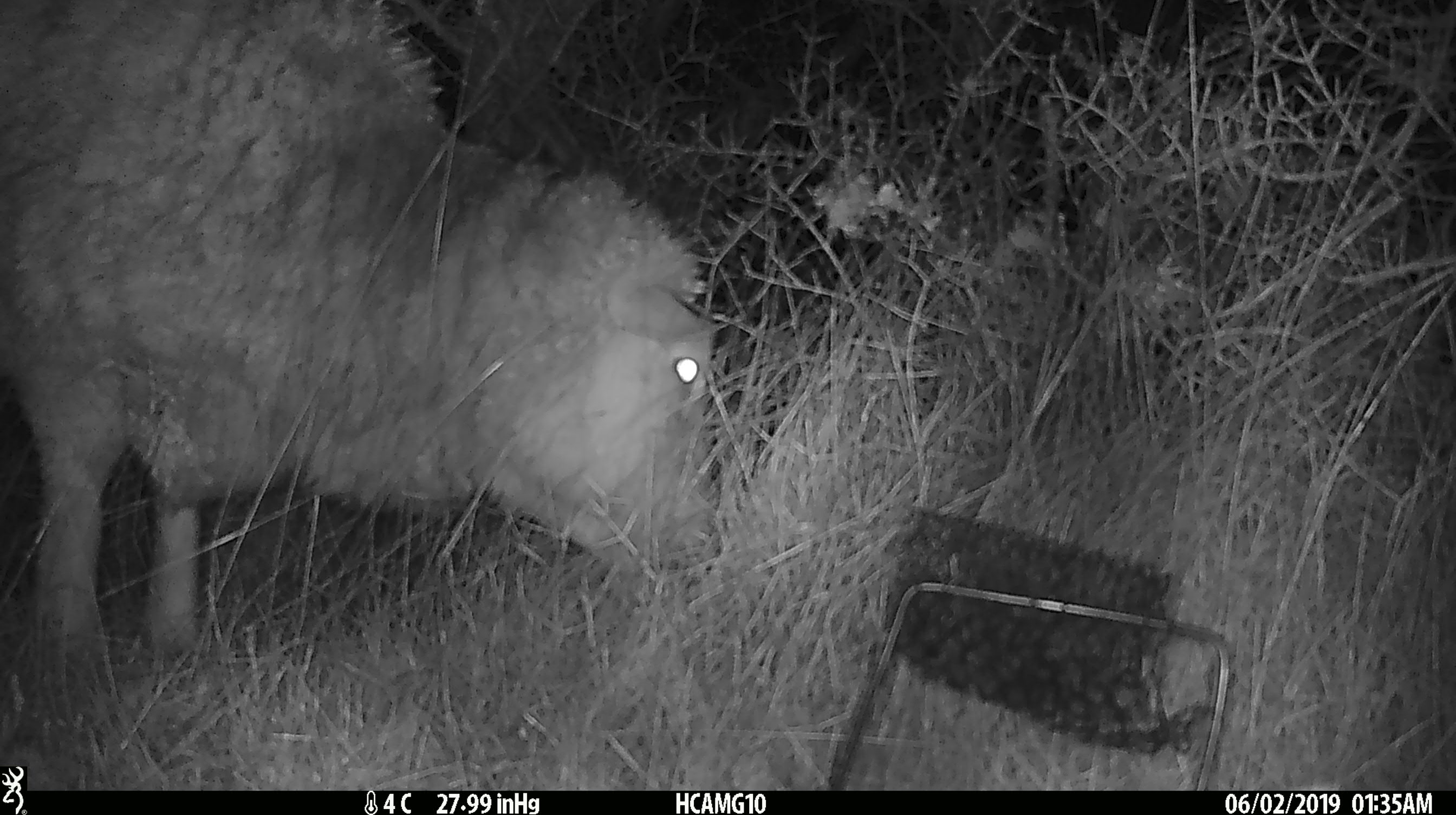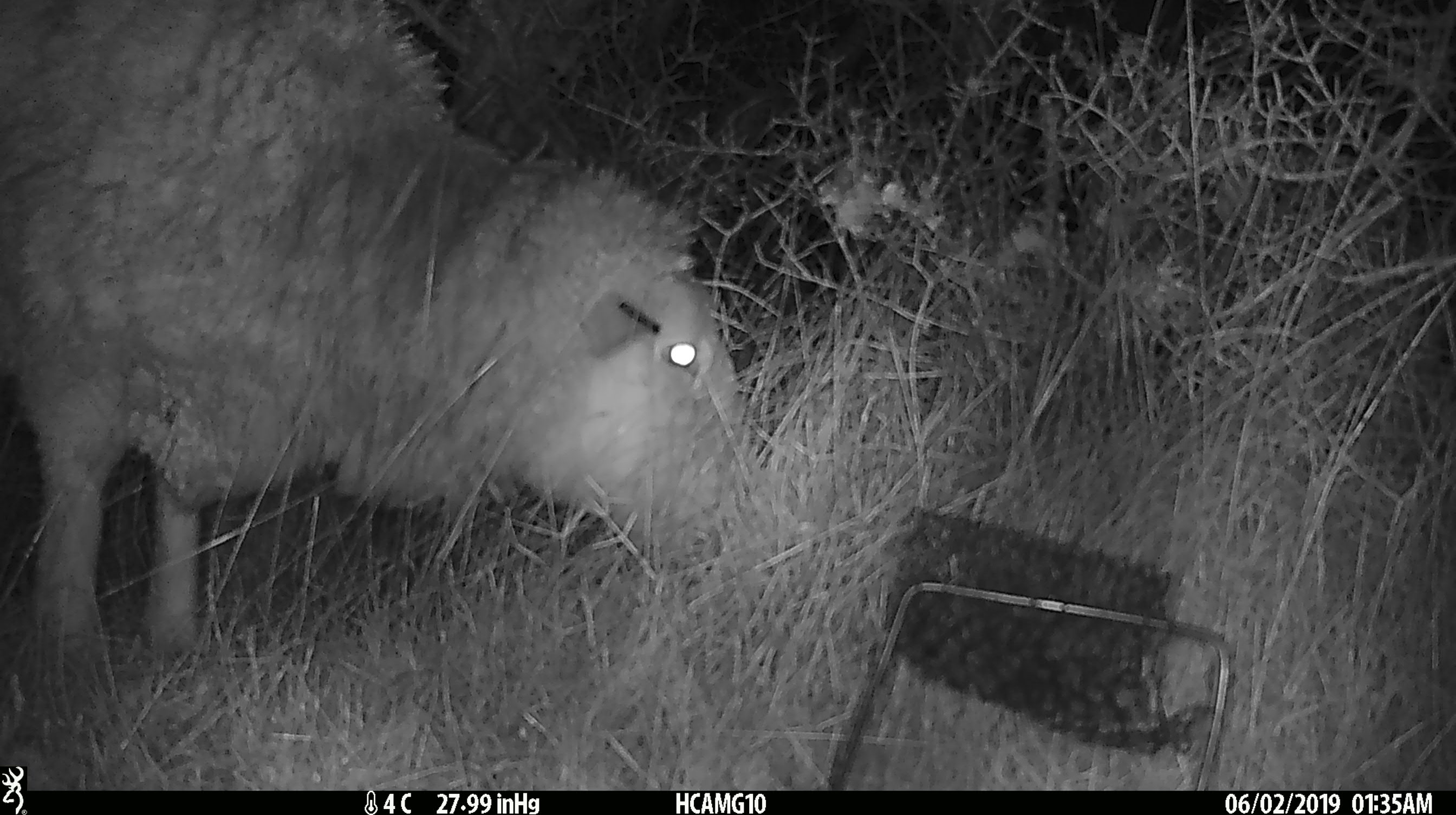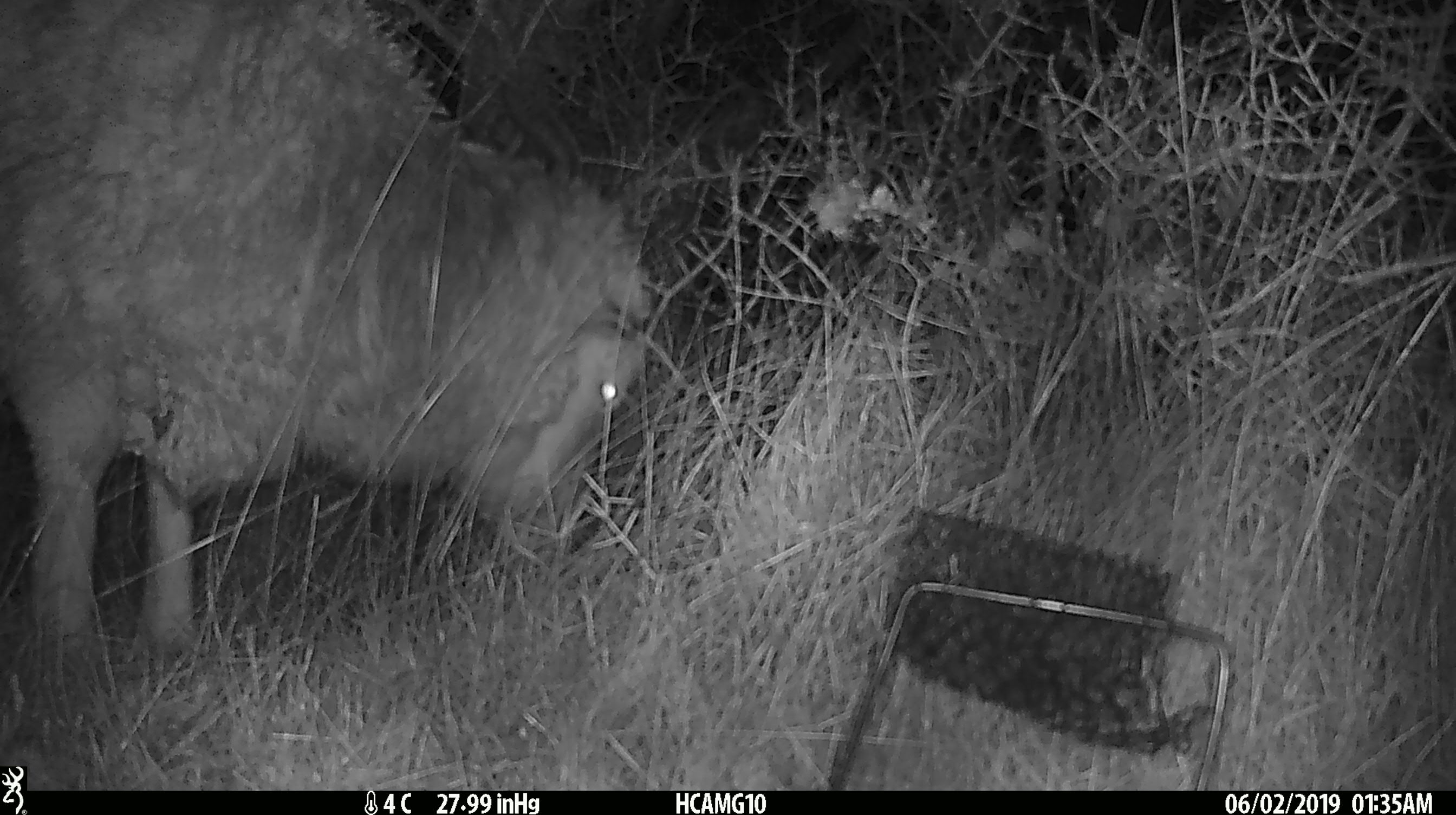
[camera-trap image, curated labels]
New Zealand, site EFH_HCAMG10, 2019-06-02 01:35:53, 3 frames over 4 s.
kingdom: Animalia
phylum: Chordata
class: Mammalia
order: Artiodactyla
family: Bovidae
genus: Ovis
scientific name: Ovis aries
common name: domestic sheep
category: sheep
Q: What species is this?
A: Sheep (domestic sheep) (Ovis aries).